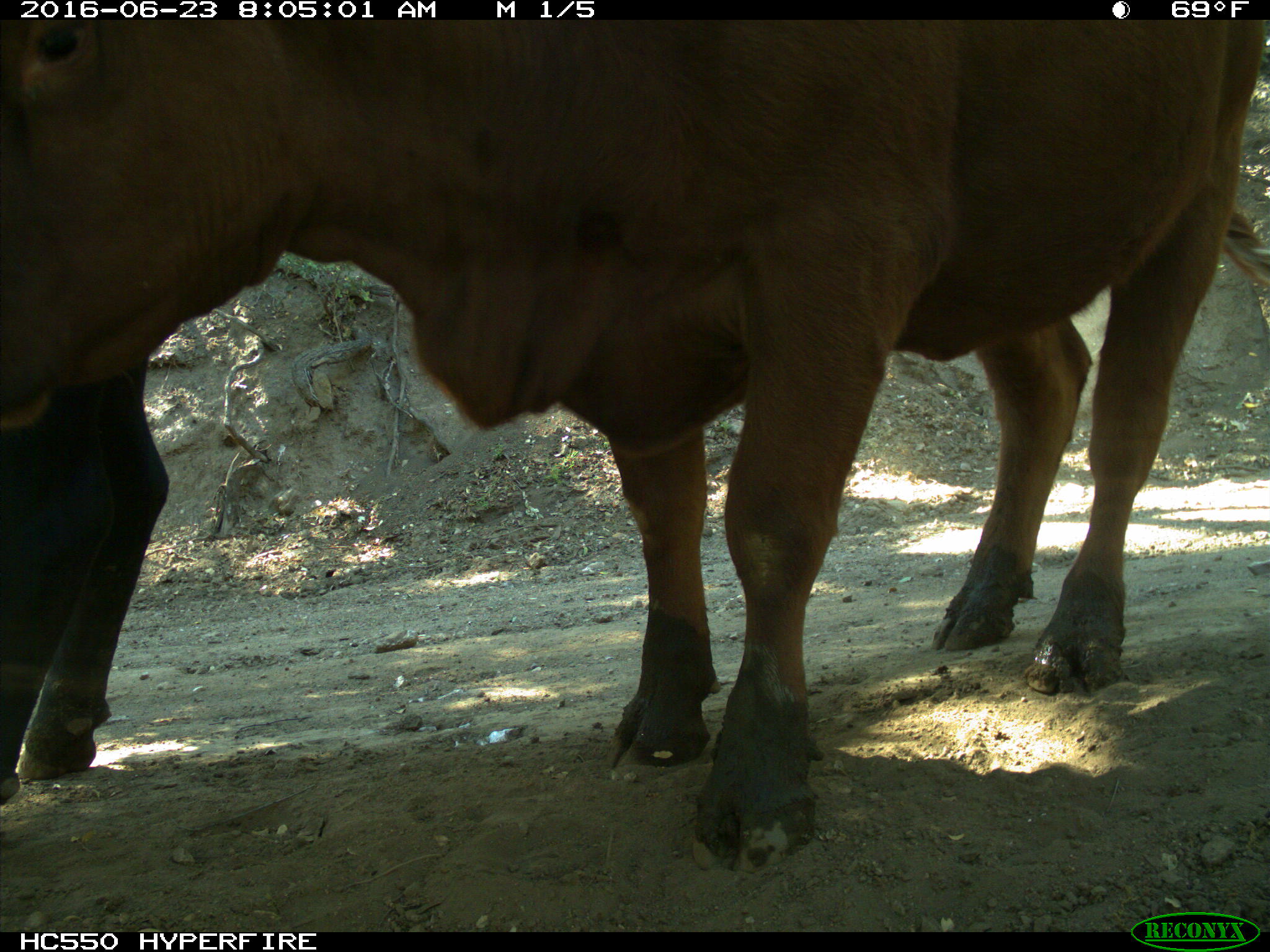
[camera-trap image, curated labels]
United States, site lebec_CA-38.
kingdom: Animalia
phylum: Chordata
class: Mammalia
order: Artiodactyla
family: Bovidae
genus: Bos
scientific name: Bos taurus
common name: domestic cow